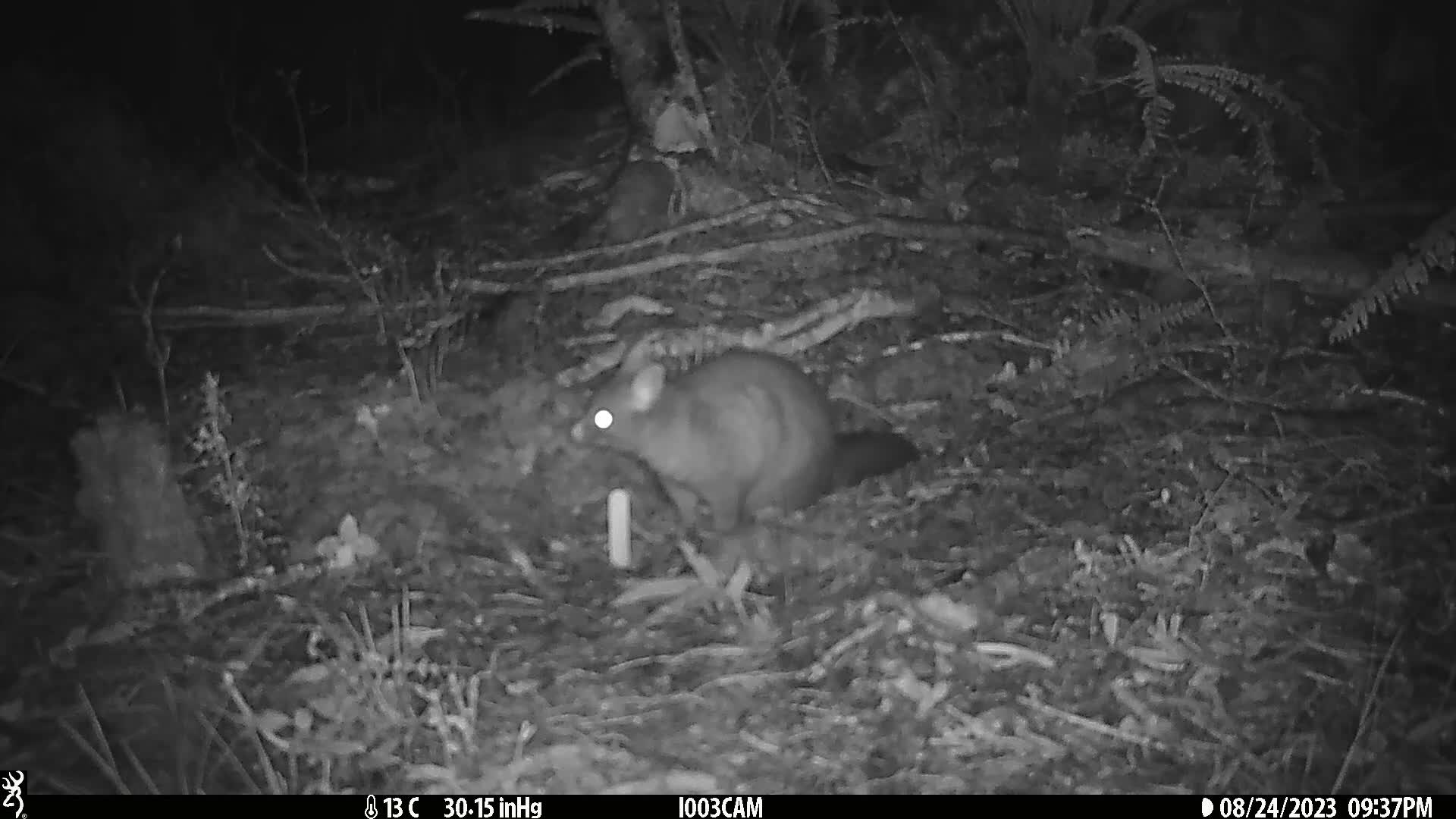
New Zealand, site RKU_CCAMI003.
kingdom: Animalia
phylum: Chordata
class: Mammalia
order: Diprotodontia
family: Phalangeridae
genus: Trichosurus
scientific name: Trichosurus vulpecula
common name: common brushtail possum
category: possum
Possum (common brushtail possum) (Trichosurus vulpecula).